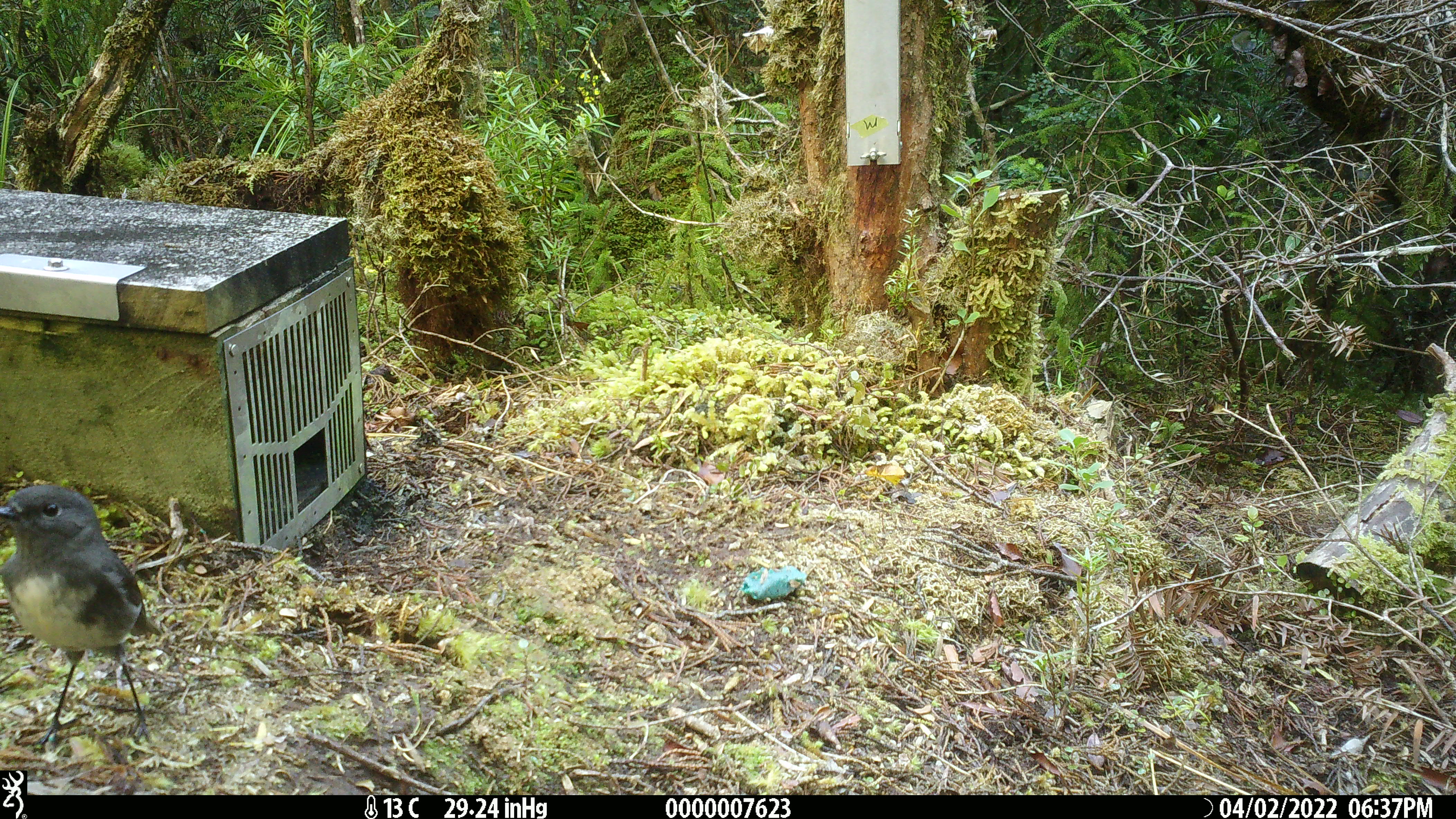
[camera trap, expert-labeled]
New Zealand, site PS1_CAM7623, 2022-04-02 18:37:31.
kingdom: Animalia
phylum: Chordata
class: Aves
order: Passeriformes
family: Petroicidae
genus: Petroica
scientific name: Petroica australis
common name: new zealand robin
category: robin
Robin (new zealand robin) (Petroica australis).